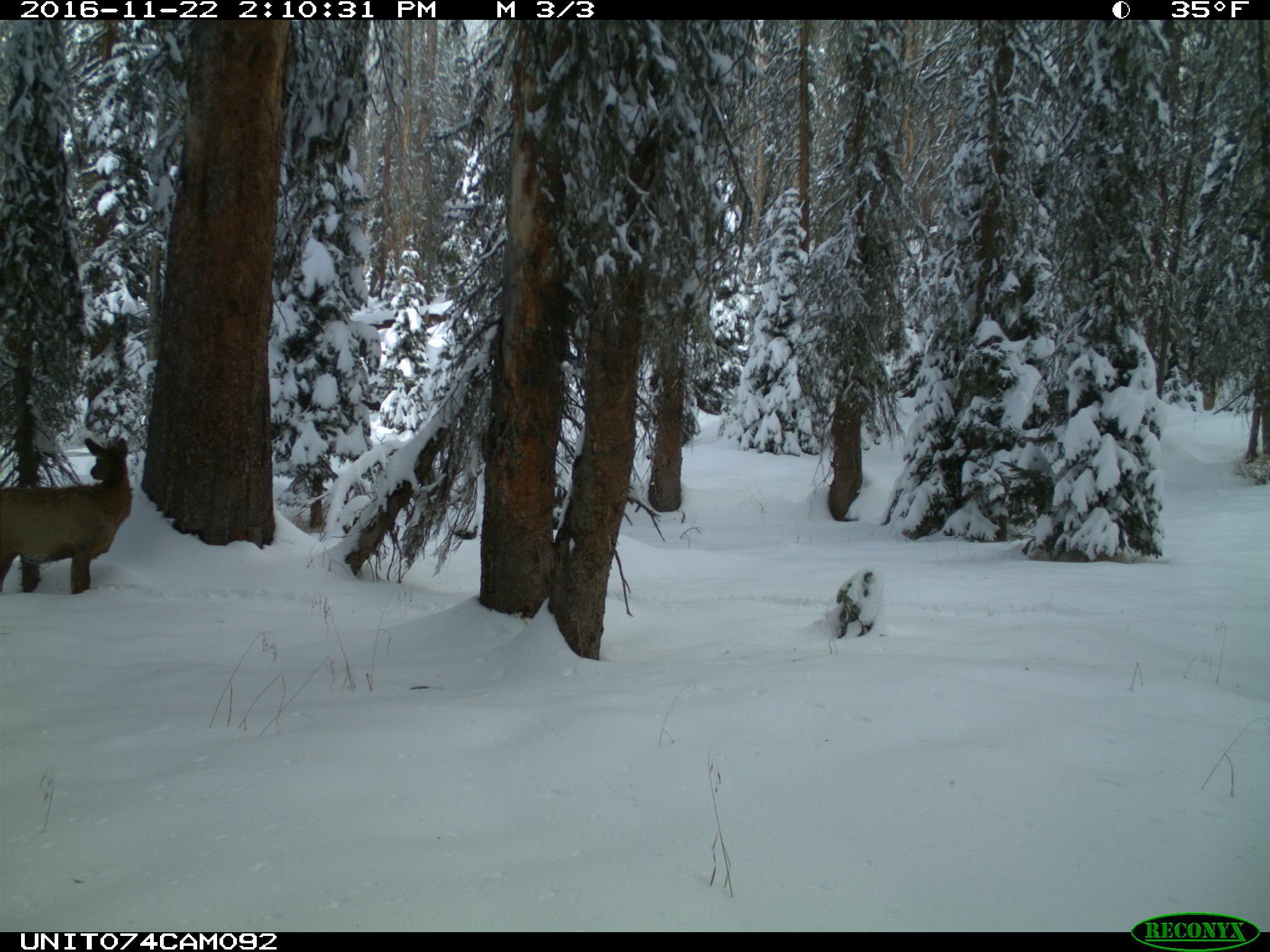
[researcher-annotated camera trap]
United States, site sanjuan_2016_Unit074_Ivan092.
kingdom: Animalia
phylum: Chordata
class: Mammalia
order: Artiodactyla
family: Cervidae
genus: Cervus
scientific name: Cervus elaphus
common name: red deer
Cervus elaphus (red deer).